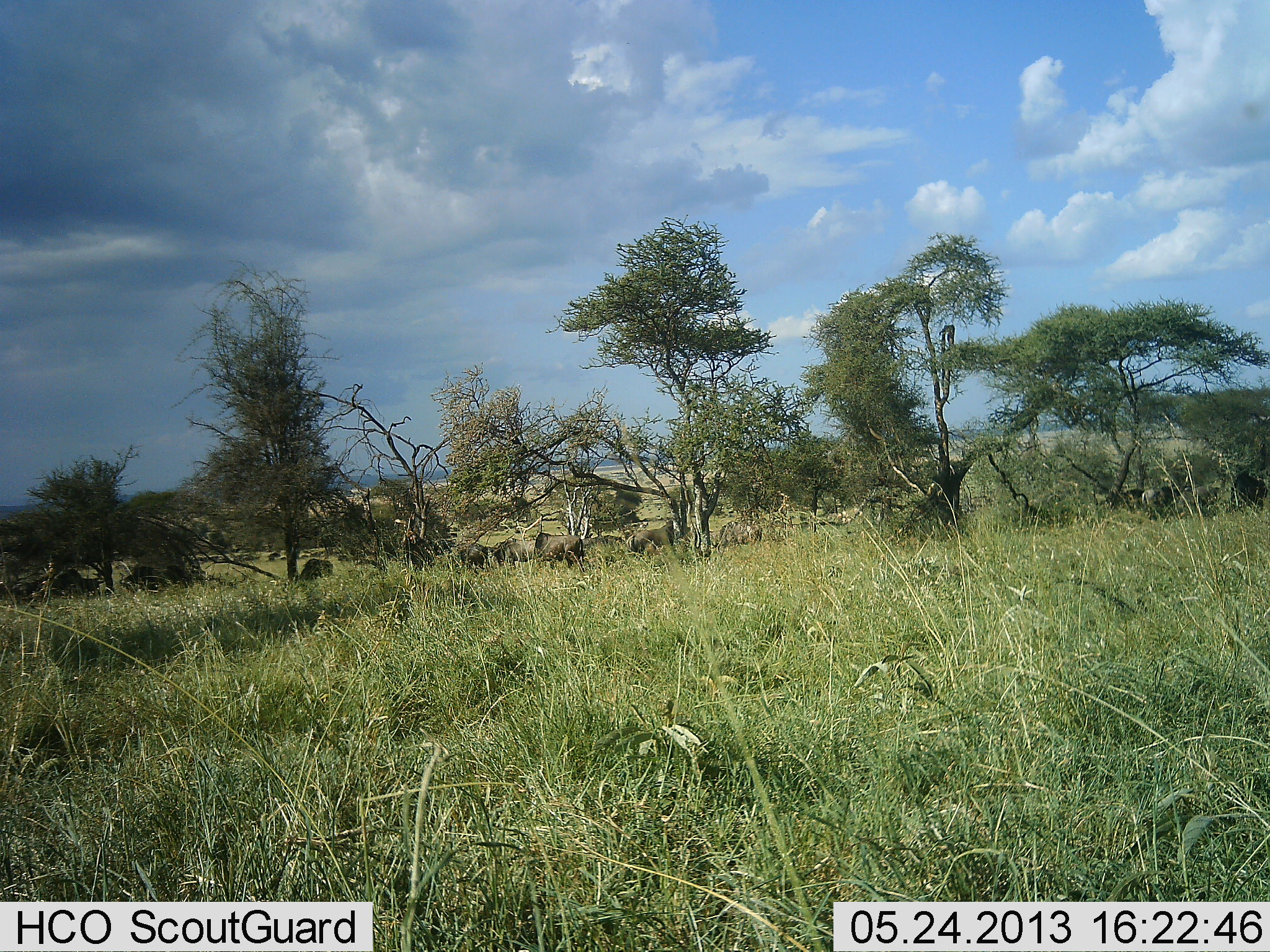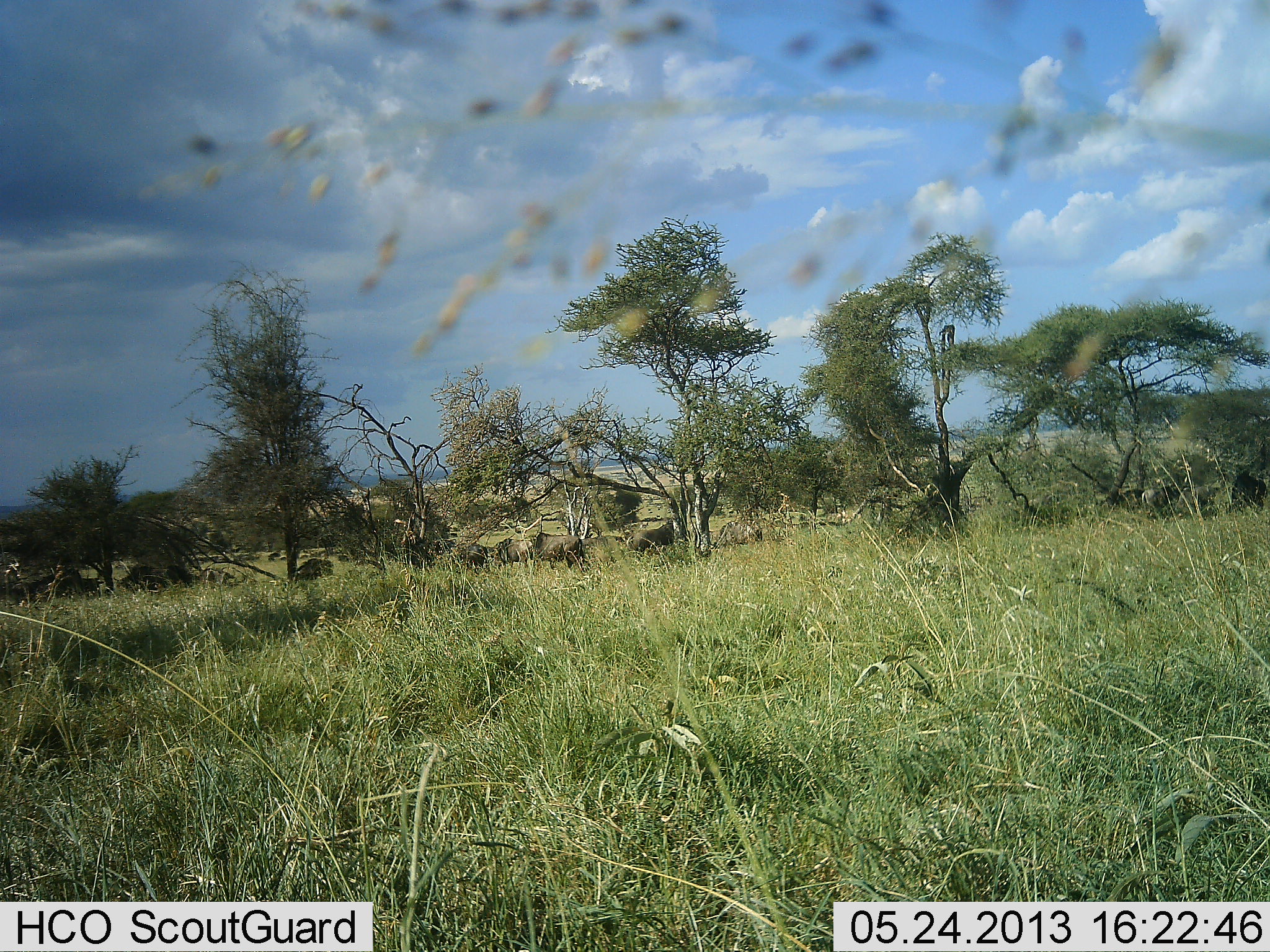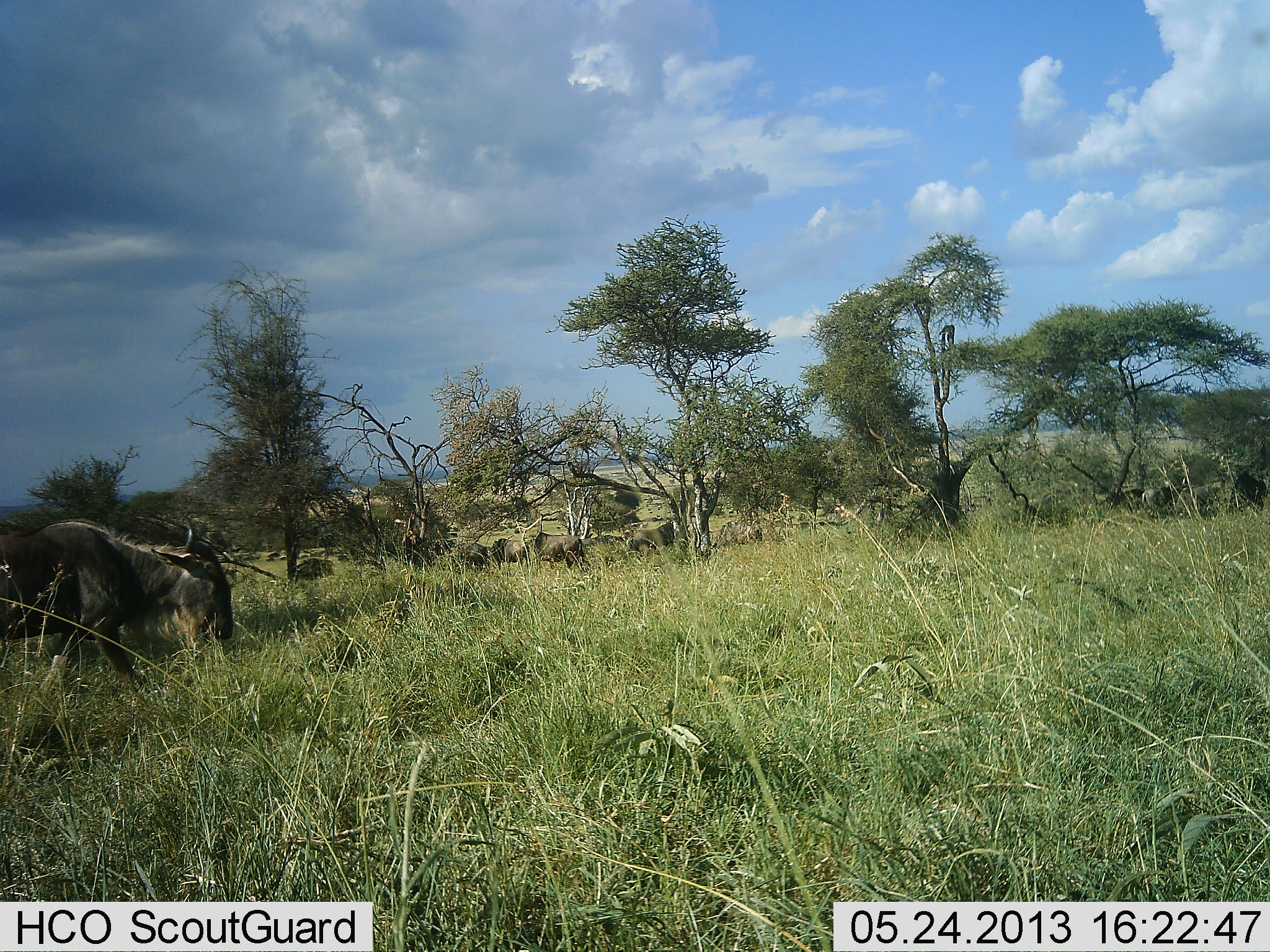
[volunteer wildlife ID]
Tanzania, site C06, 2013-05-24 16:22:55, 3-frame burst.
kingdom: Animalia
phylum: Chordata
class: Mammalia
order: Artiodactyla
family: Bovidae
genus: Connochaetes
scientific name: Connochaetes taurinus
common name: blue wildebeest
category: wildebeest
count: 11-50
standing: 80%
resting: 20%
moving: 80%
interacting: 0%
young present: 0%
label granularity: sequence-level